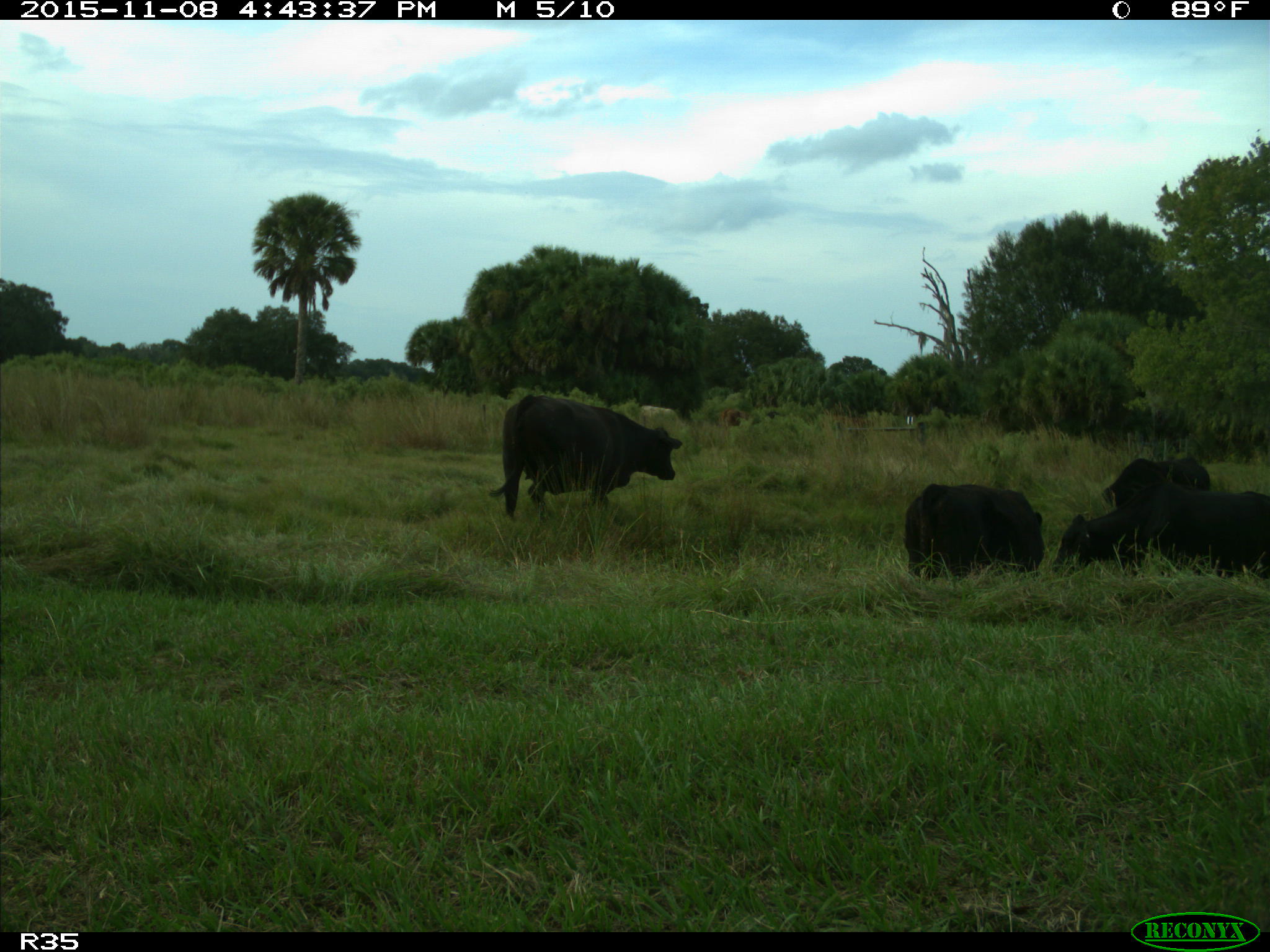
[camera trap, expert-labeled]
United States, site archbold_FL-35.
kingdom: Animalia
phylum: Chordata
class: Mammalia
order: Artiodactyla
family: Bovidae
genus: Bos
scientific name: Bos taurus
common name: domestic cow